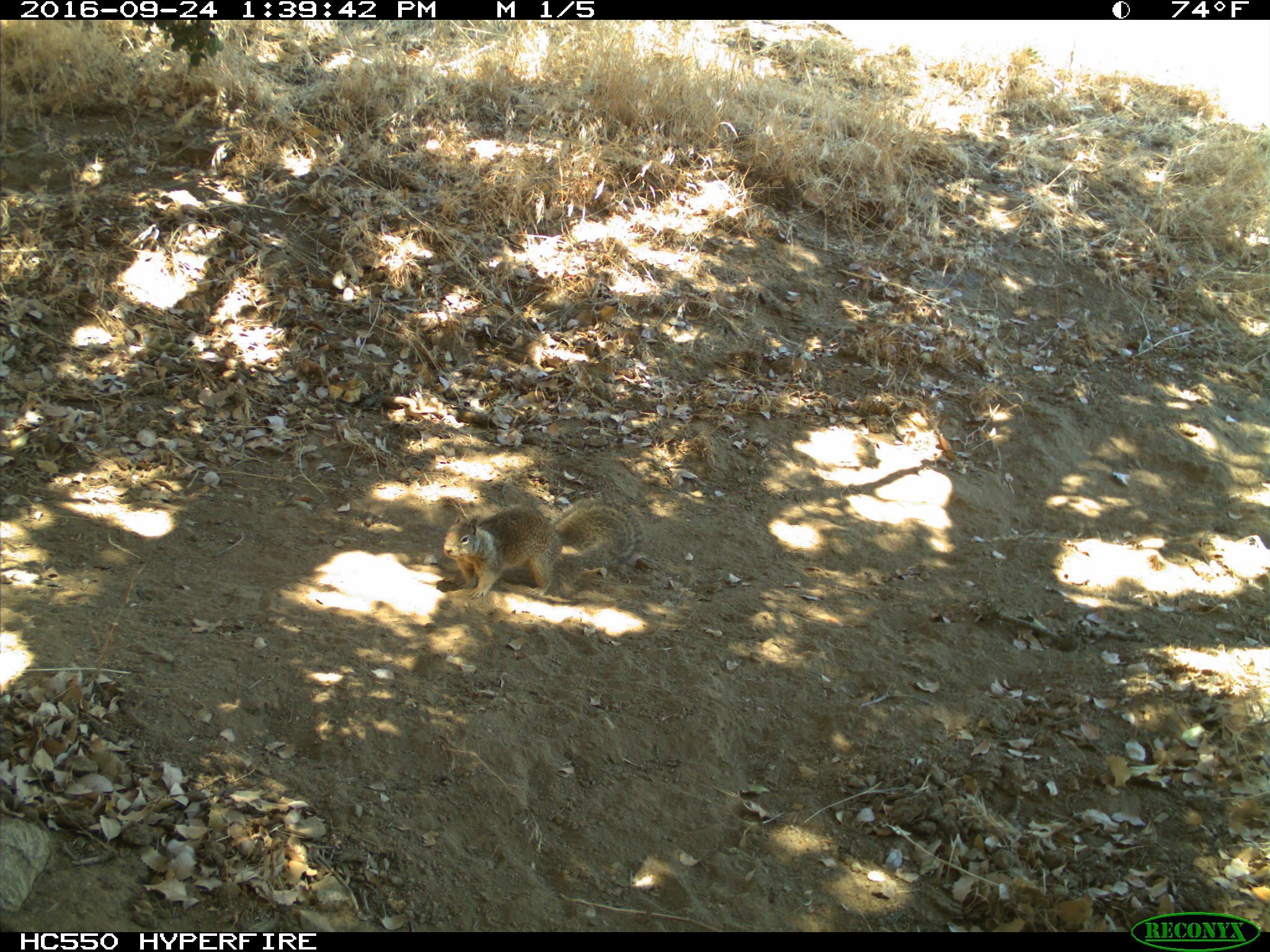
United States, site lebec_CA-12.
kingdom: Animalia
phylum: Chordata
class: Mammalia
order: Rodentia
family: Sciuridae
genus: Otospermophilus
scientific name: Otospermophilus beecheyi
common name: california ground squirrel